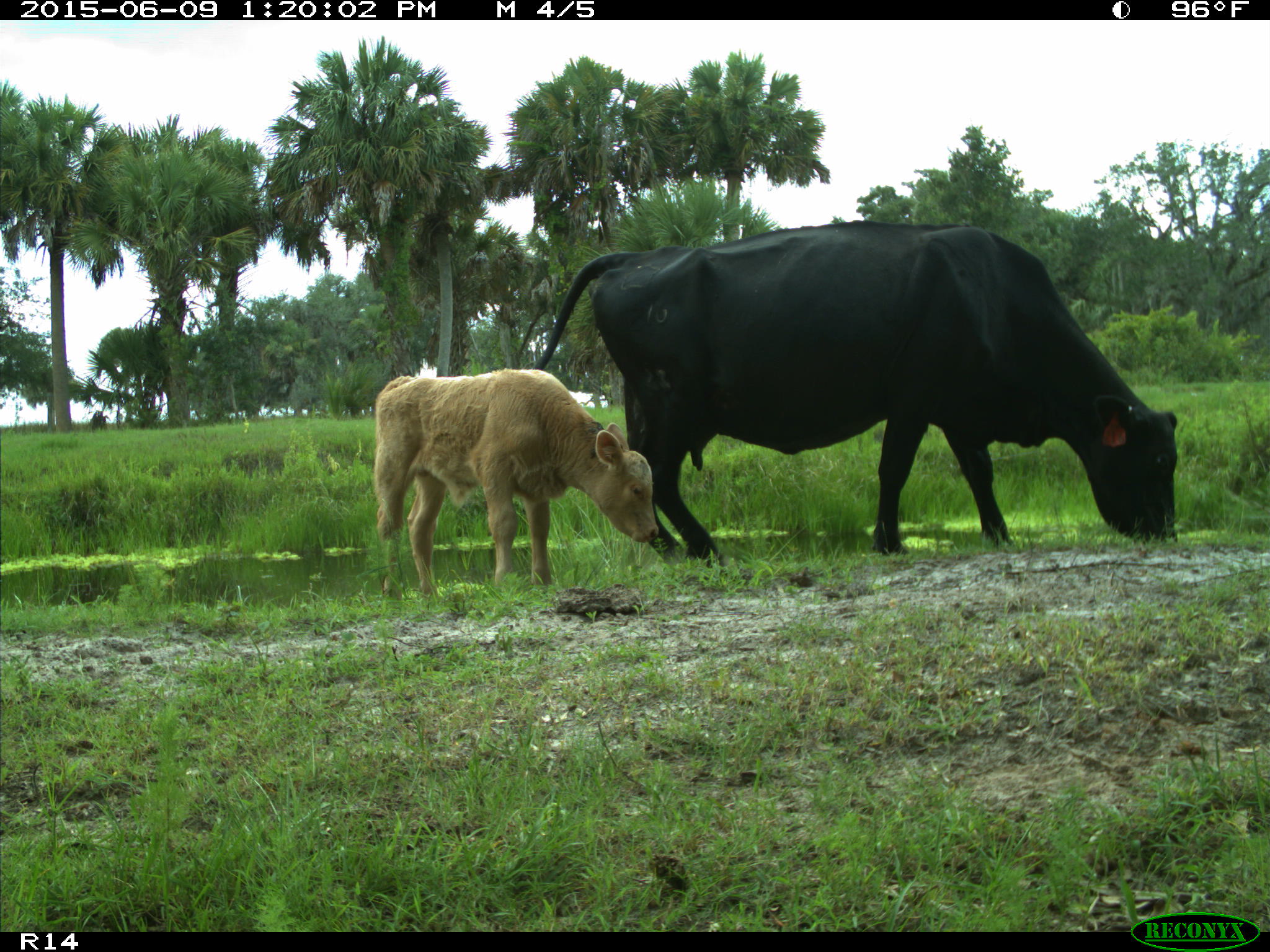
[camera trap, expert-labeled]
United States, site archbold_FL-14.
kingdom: Animalia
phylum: Chordata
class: Mammalia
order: Artiodactyla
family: Bovidae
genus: Bos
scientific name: Bos taurus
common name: domestic cow